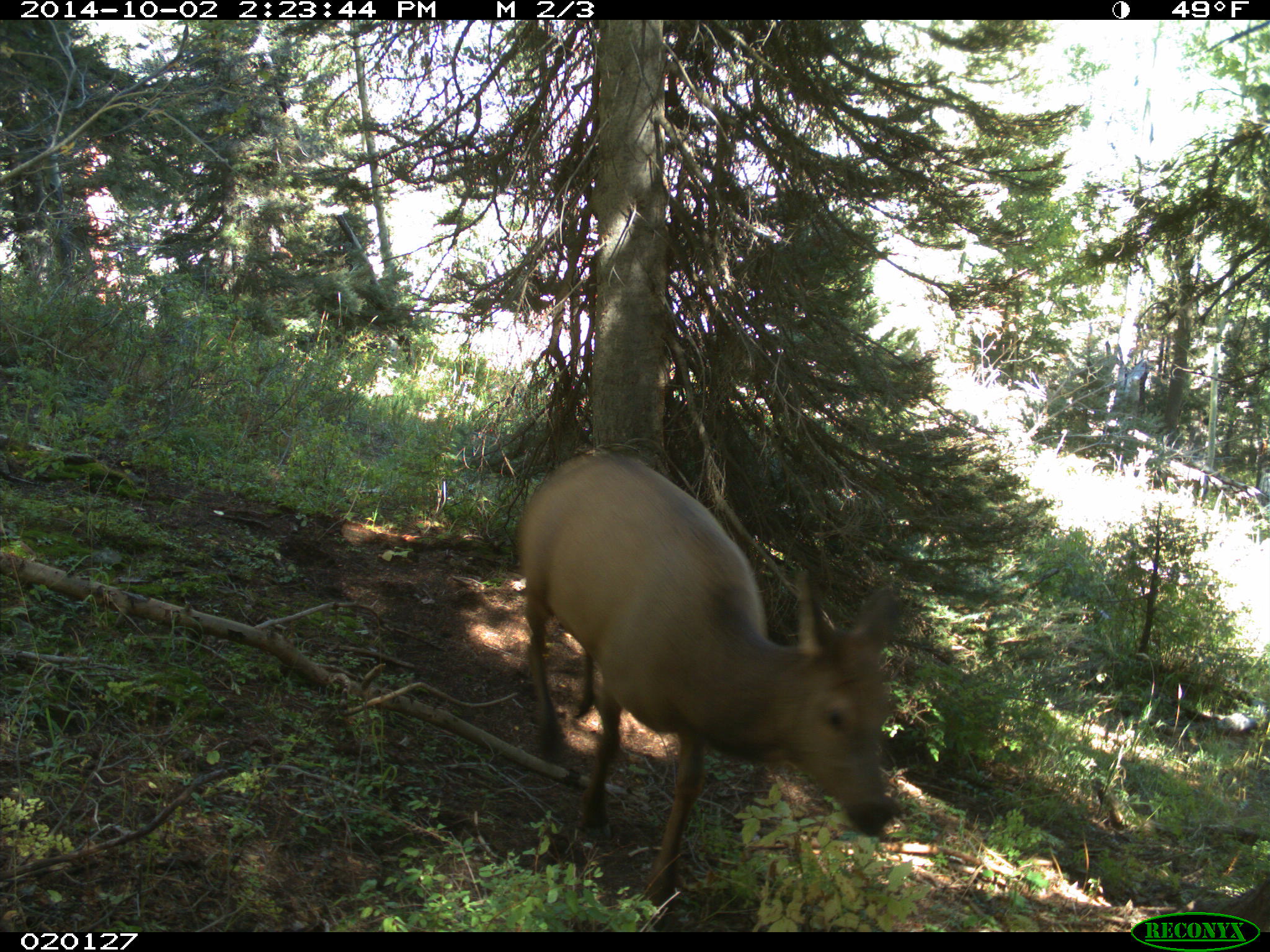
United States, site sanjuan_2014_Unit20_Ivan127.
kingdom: Animalia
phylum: Chordata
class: Mammalia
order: Artiodactyla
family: Cervidae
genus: Cervus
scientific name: Cervus elaphus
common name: red deer